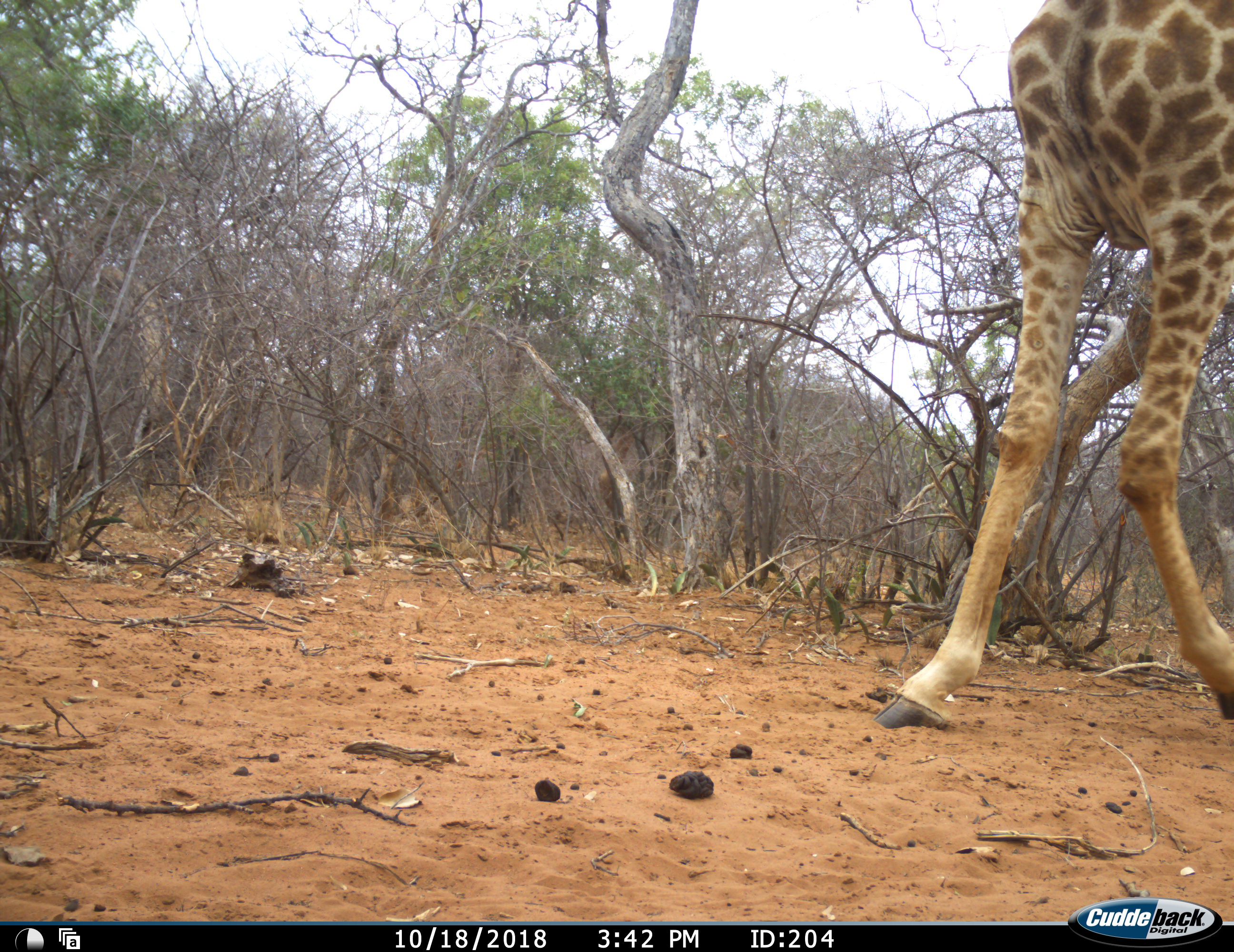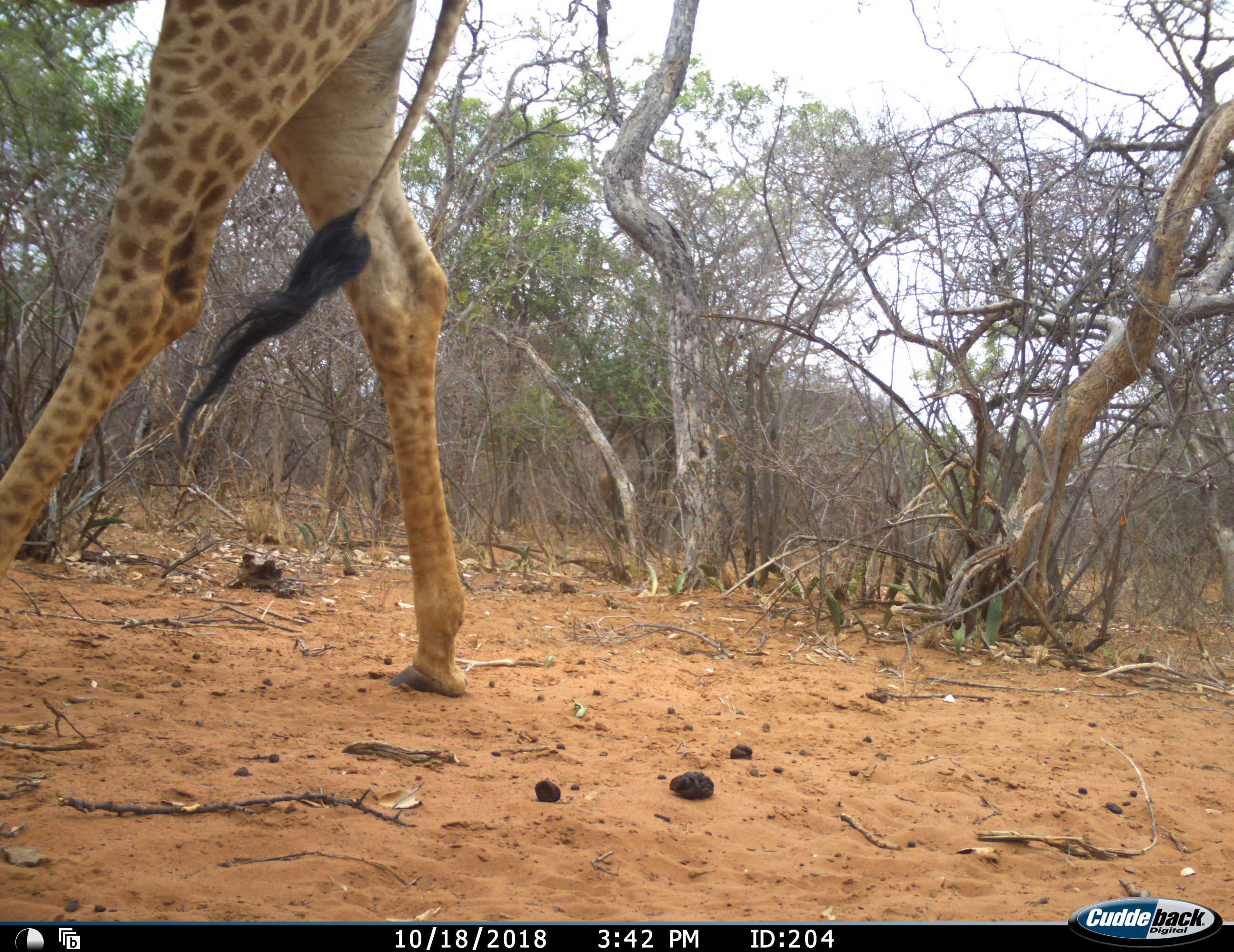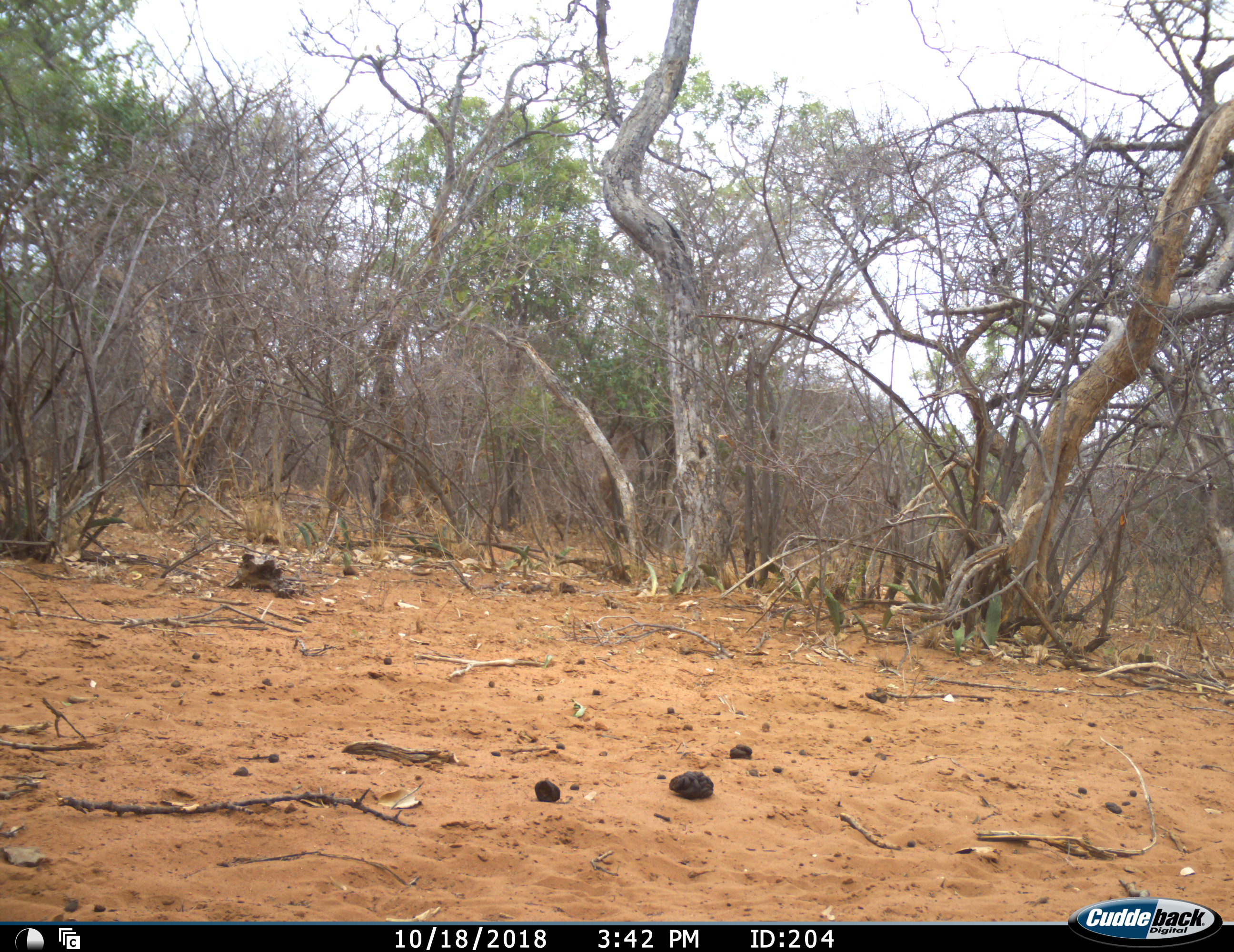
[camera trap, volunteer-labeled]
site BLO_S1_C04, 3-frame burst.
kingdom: Animalia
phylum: Chordata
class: Mammalia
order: Artiodactyla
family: Giraffidae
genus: Giraffa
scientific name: Giraffa camelopardalis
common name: giraffe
Giraffe (Giraffa camelopardalis), count 1. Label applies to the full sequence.